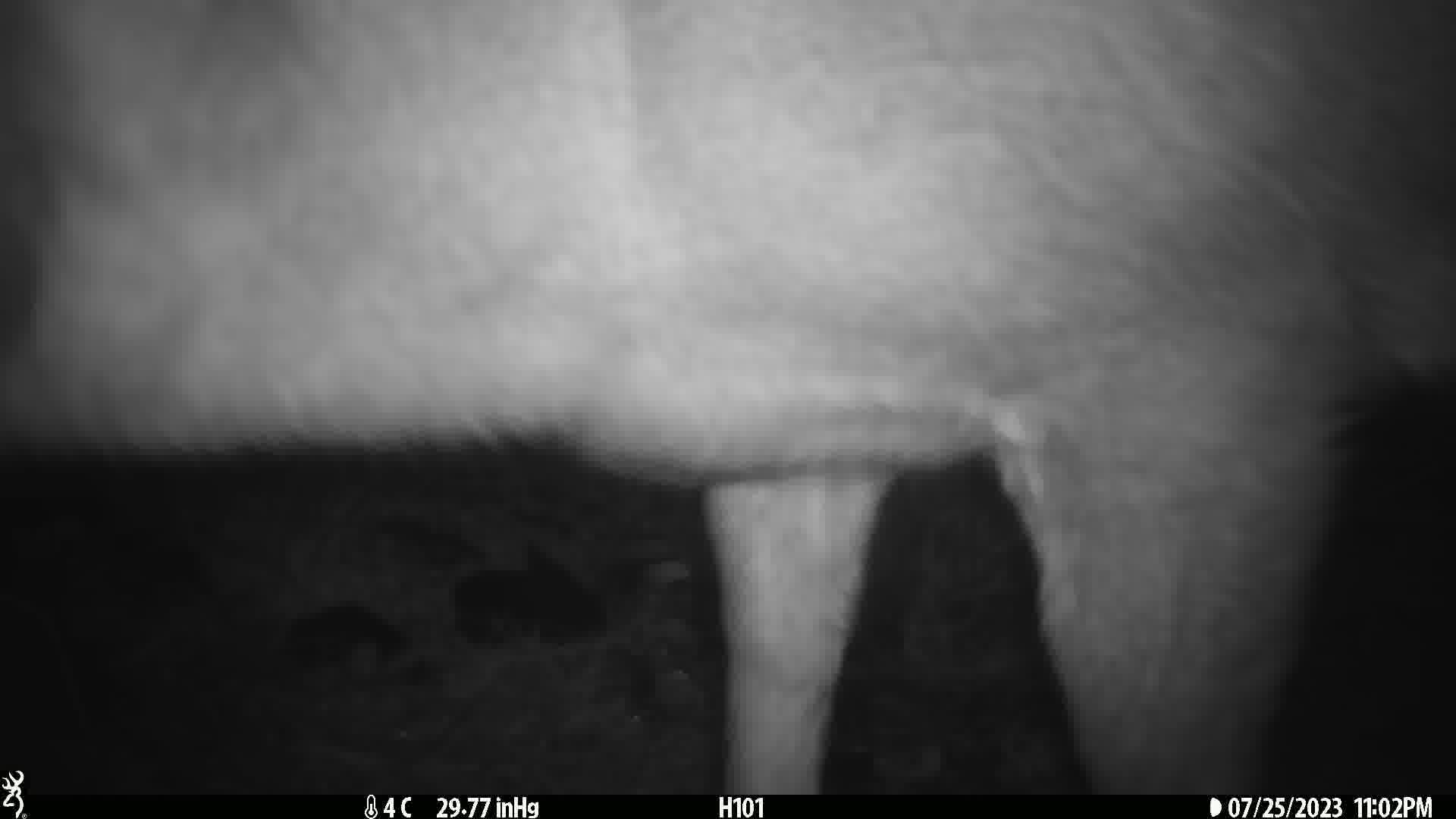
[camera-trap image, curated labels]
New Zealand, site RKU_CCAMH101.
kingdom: Animalia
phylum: Chordata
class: Mammalia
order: Artiodactyla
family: Cervidae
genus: Odocoileus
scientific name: Odocoileus virginianus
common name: white-tailed deer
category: white tailed deer